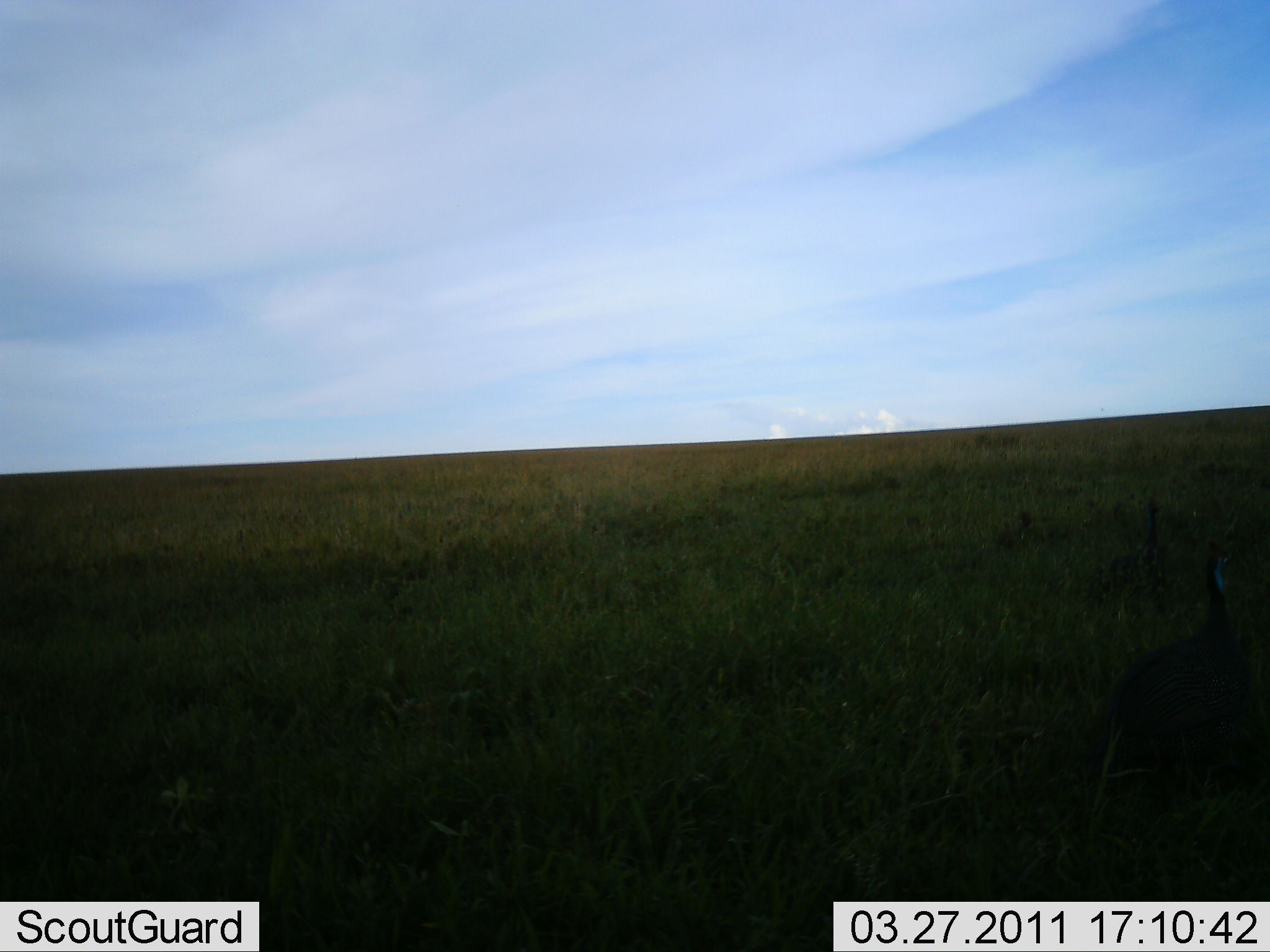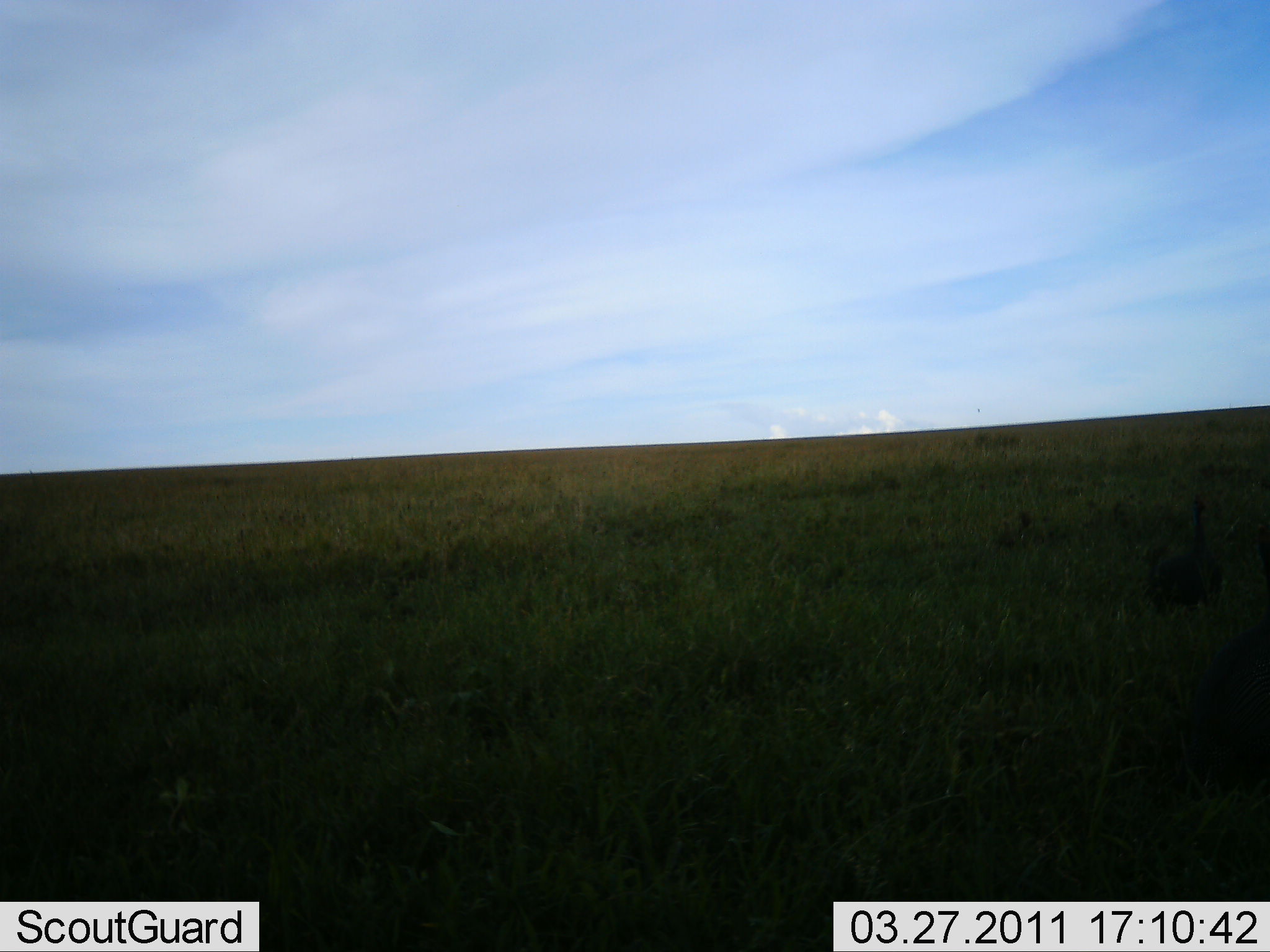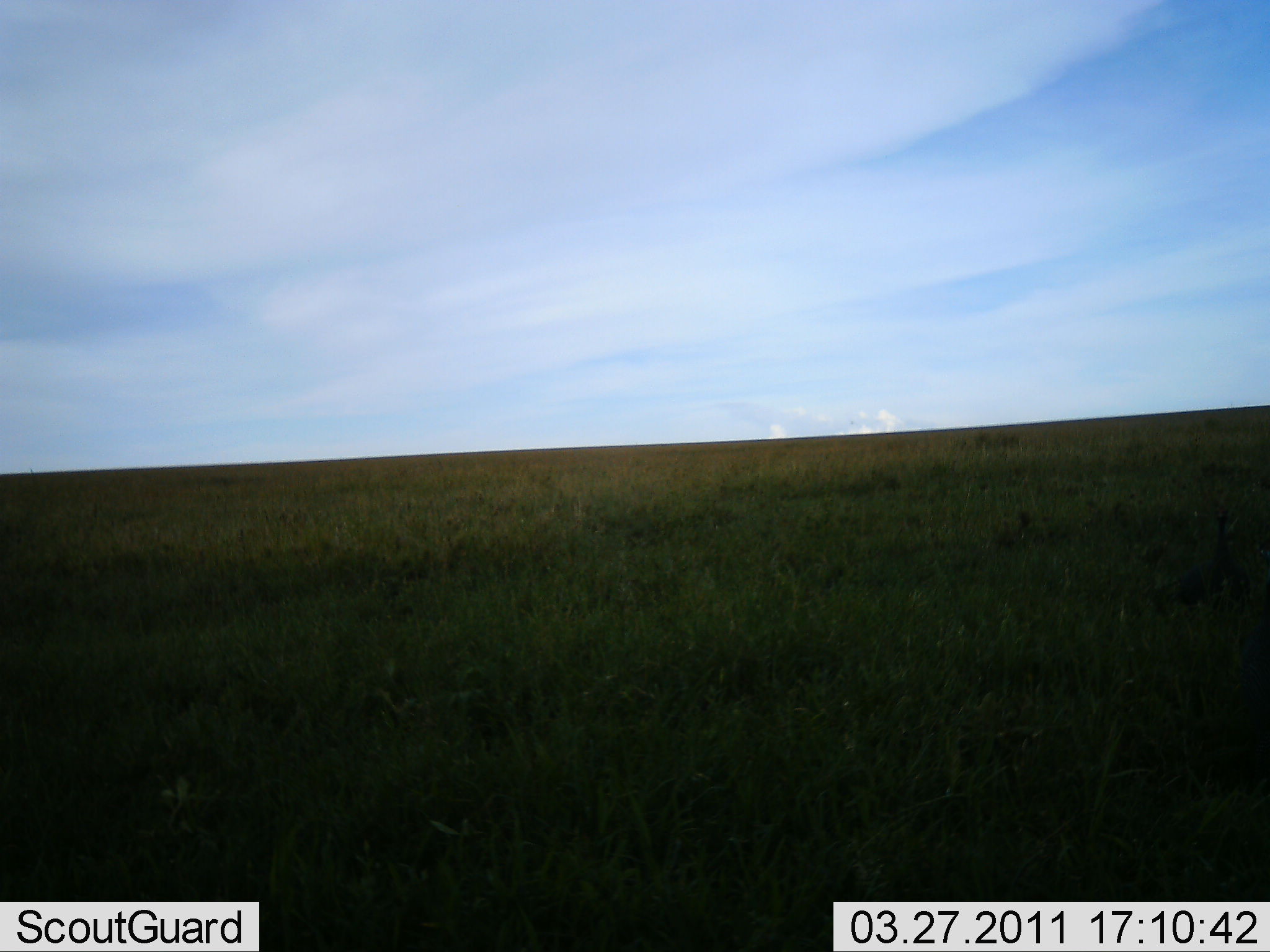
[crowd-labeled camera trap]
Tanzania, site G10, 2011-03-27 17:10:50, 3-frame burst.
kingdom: Animalia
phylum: Chordata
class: Aves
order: Galliformes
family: Numididae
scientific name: Numididae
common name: guinea fowl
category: guineafowl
Guineafowl (guinea fowl) (Numididae), count 2. Behavior (volunteer vote fractions): standing 10%, resting 0%, moving 100%, interacting 0%. Young present (vote fraction): 0%. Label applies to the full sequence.